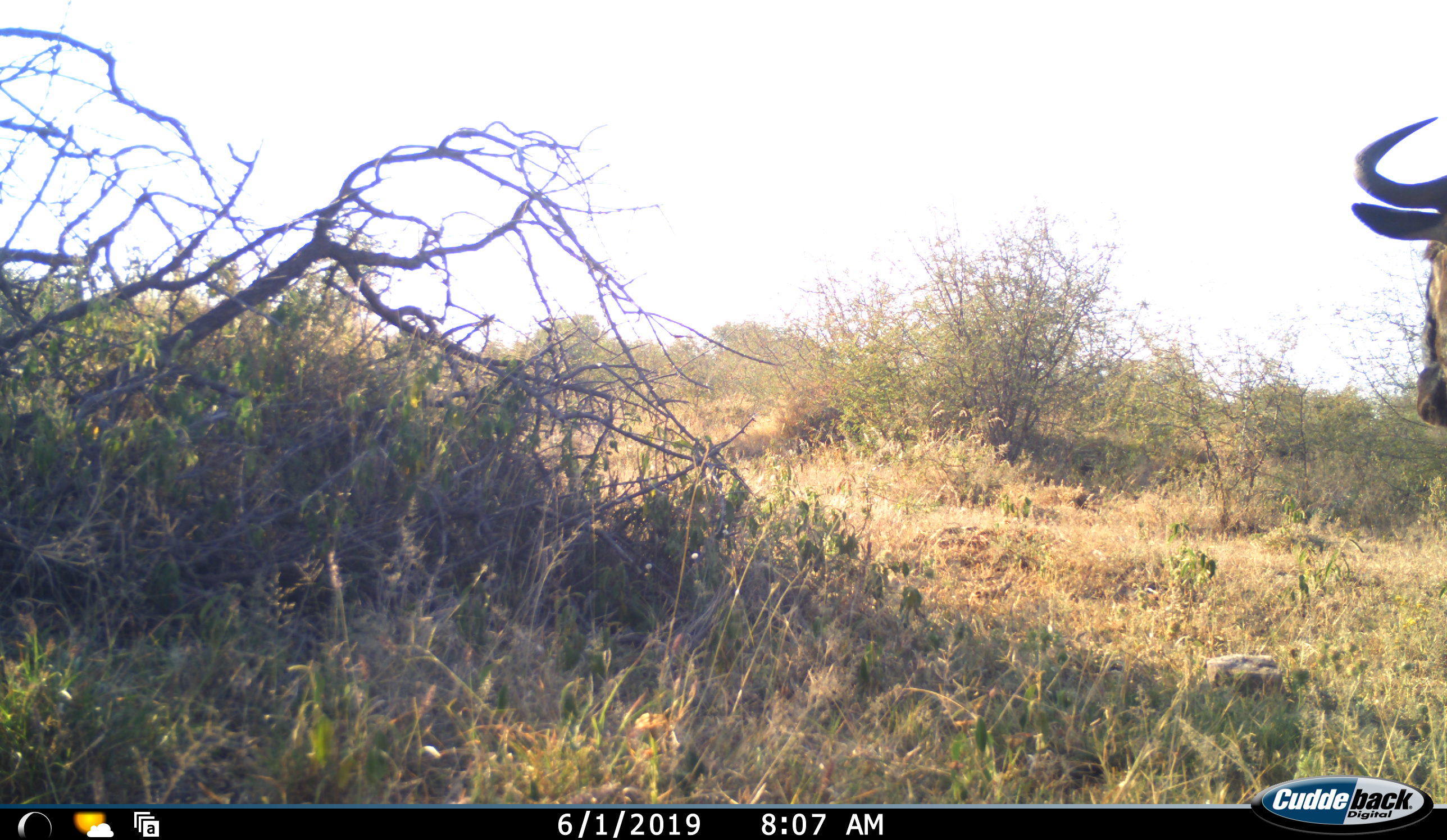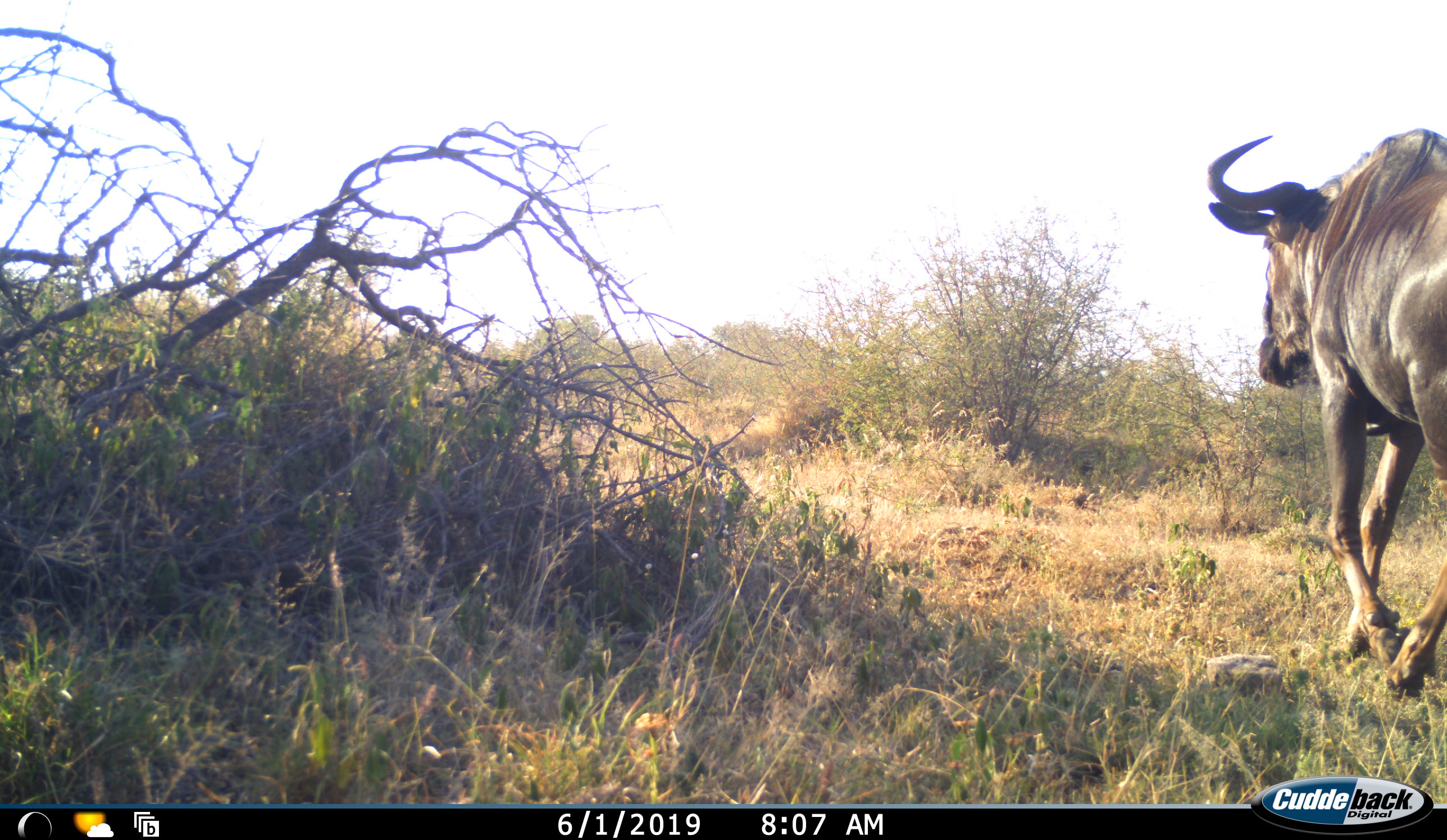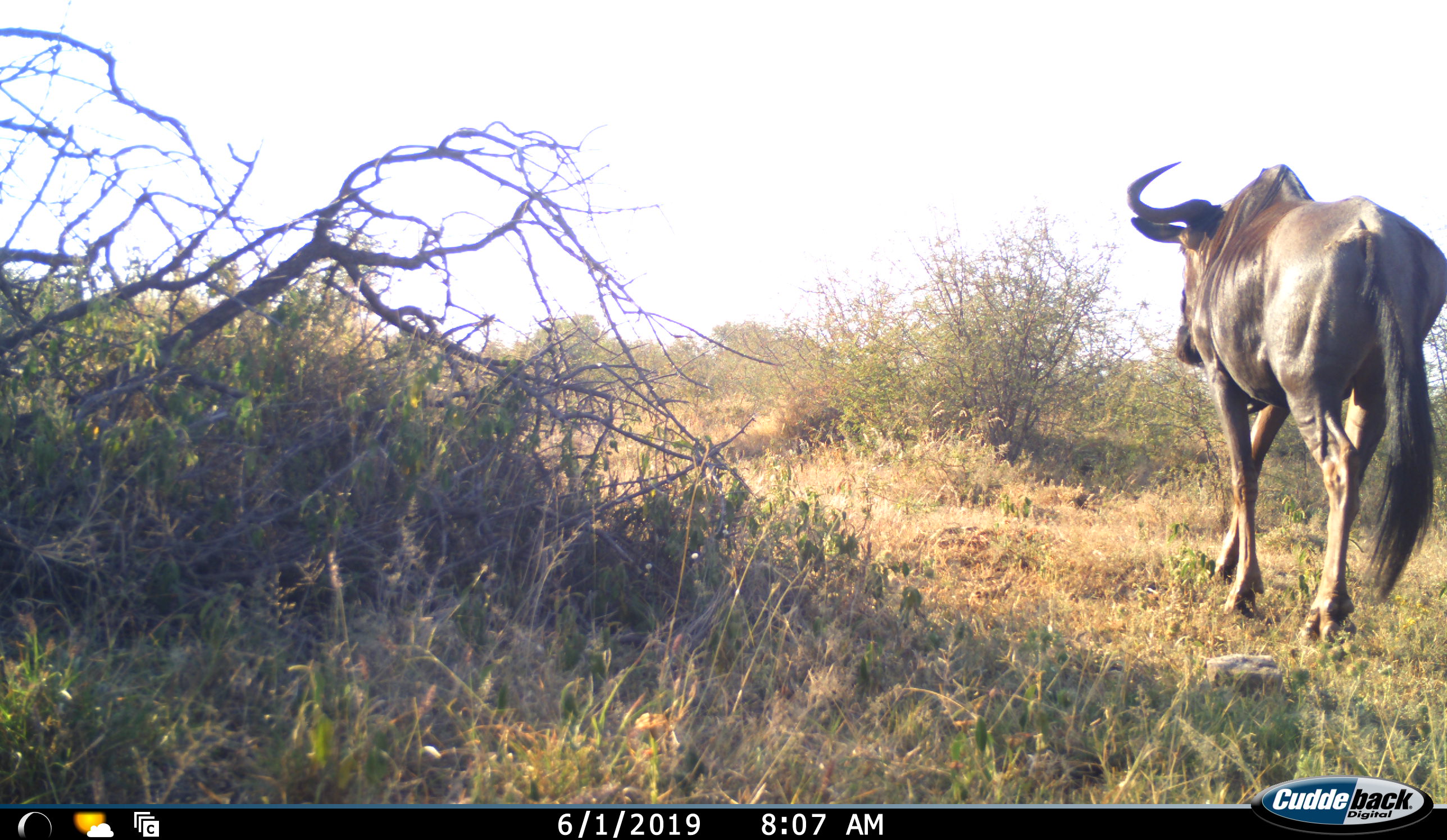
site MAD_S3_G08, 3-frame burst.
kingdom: Animalia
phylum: Chordata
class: Mammalia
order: Artiodactyla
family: Bovidae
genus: Connochaetes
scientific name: Connochaetes taurinus taurinus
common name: blue wildebeest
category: wildebeestblue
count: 1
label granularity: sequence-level